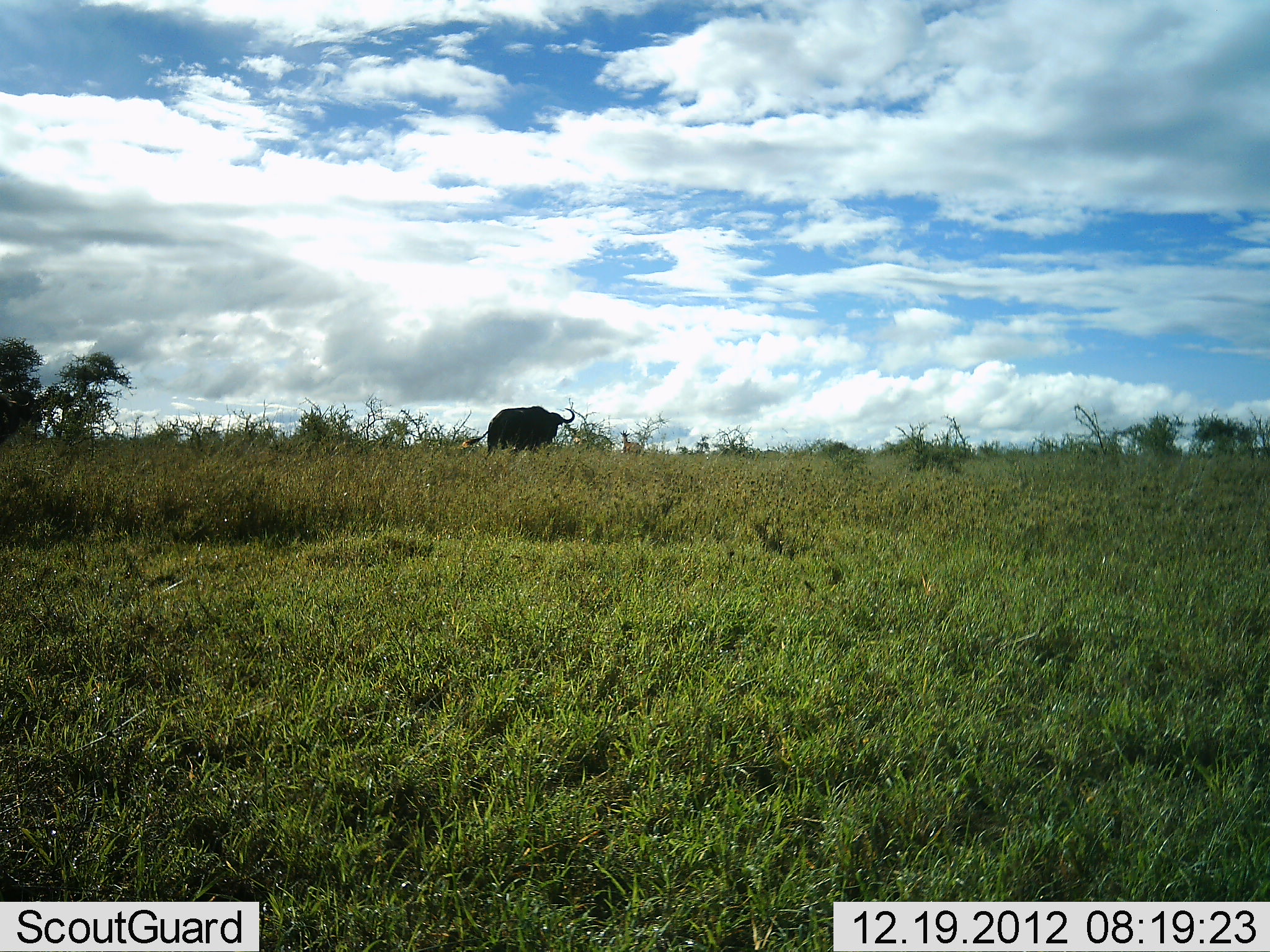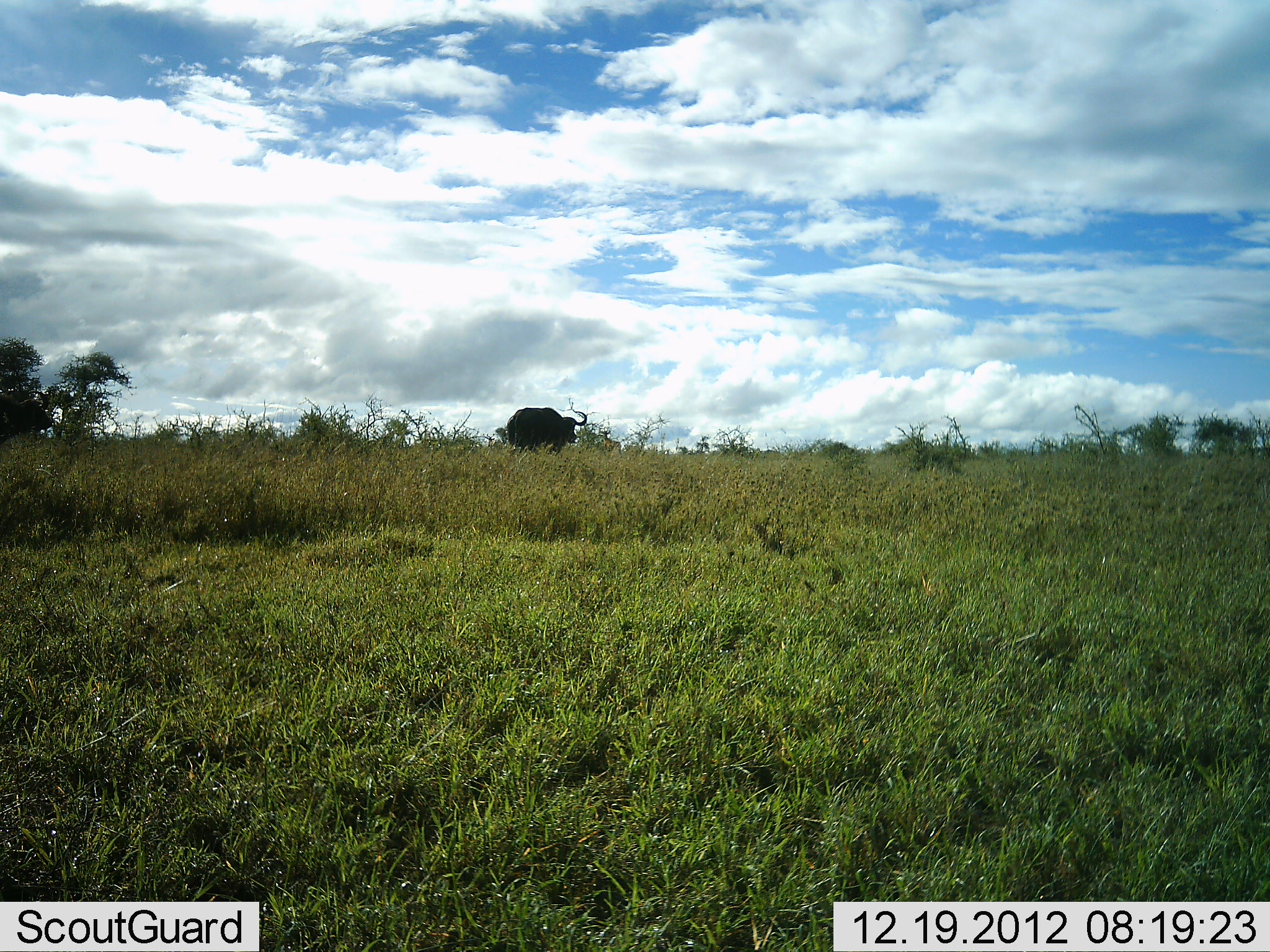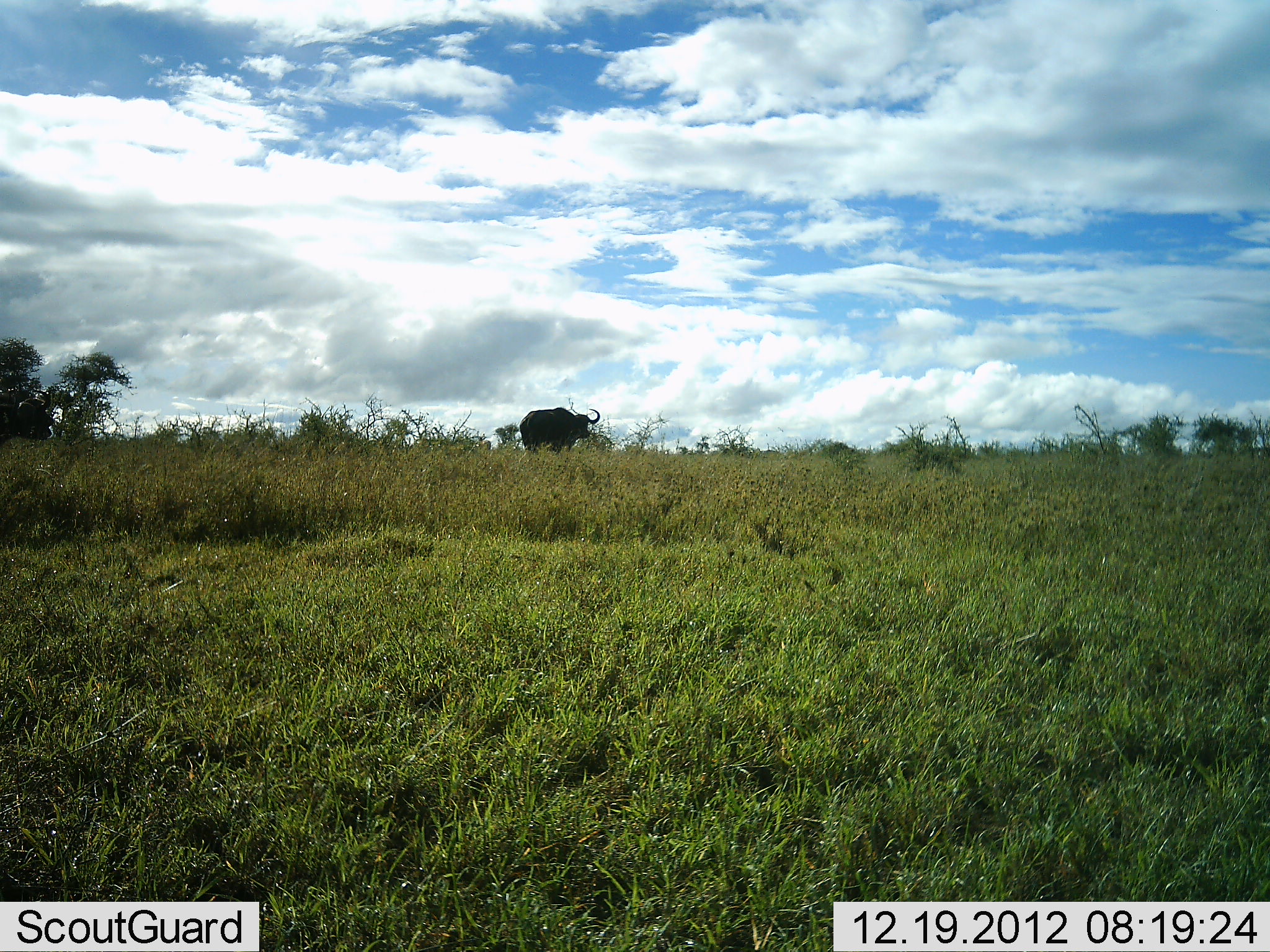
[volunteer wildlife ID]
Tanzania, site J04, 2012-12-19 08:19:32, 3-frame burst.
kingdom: Animalia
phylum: Chordata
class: Mammalia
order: Artiodactyla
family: Bovidae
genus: Syncerus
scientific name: Syncerus caffer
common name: cape buffalo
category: buffalo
Buffalo (cape buffalo) (Syncerus caffer), count 2. Behavior (volunteer vote fractions): standing 0%, resting 0%, moving 100%, interacting 0%. Young present (vote fraction): 0%. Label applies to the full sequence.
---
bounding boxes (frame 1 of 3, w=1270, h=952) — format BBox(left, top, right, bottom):
animal: BBox(461, 405, 576, 458)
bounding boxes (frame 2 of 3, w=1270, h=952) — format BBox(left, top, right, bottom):
animal: BBox(506, 407, 587, 457)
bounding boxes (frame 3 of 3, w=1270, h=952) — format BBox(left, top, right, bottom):
animal: BBox(519, 407, 602, 455)